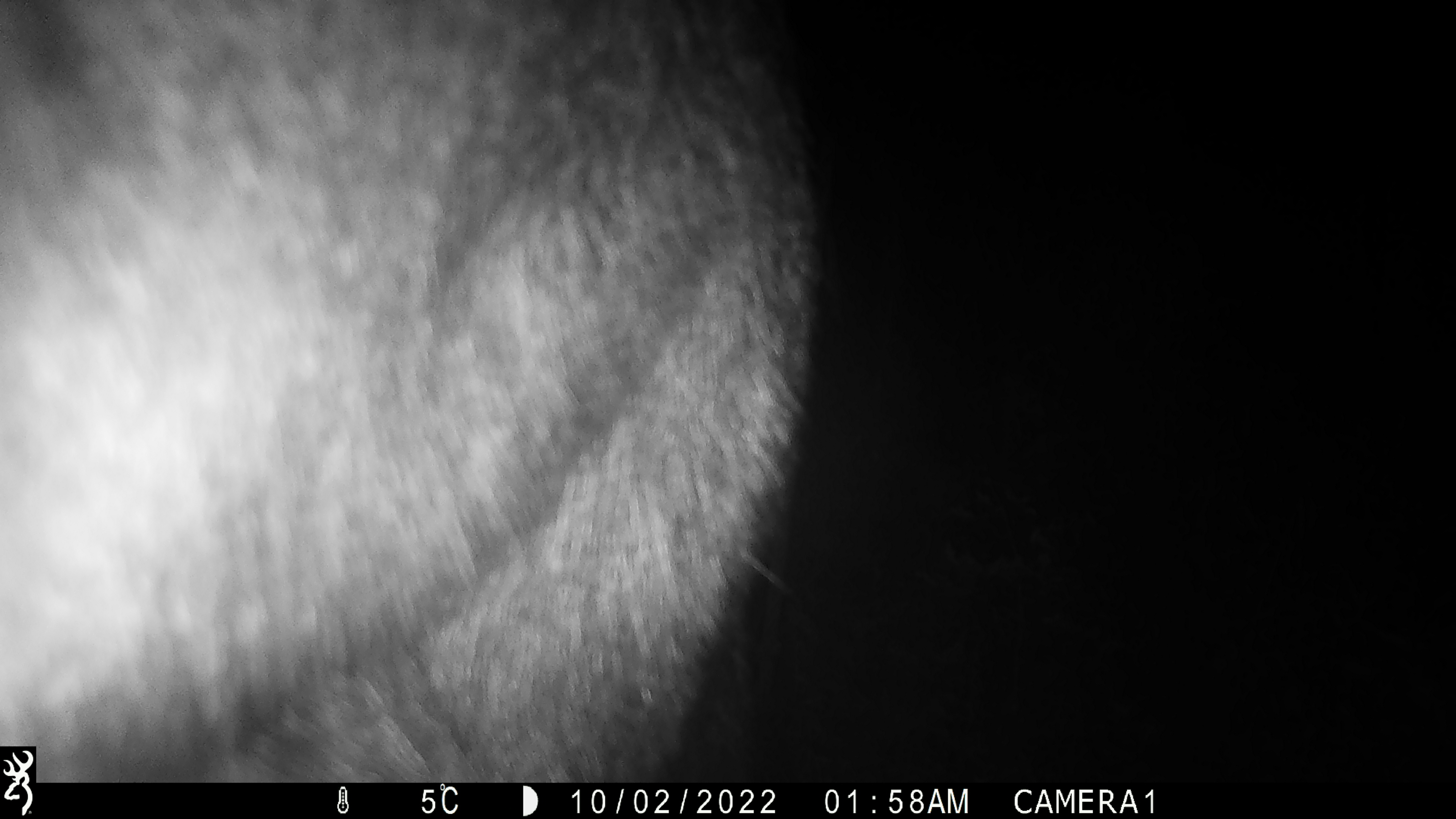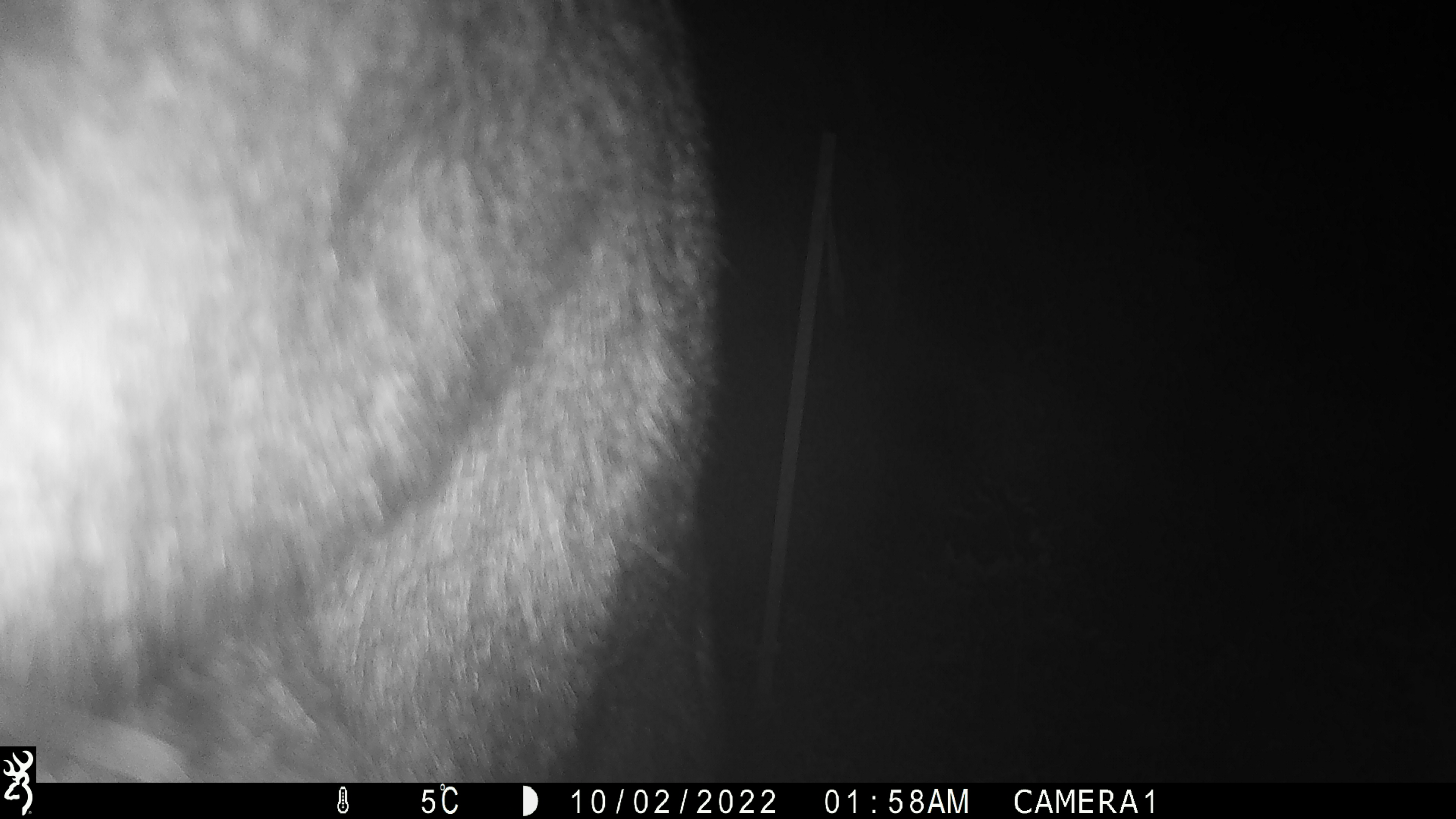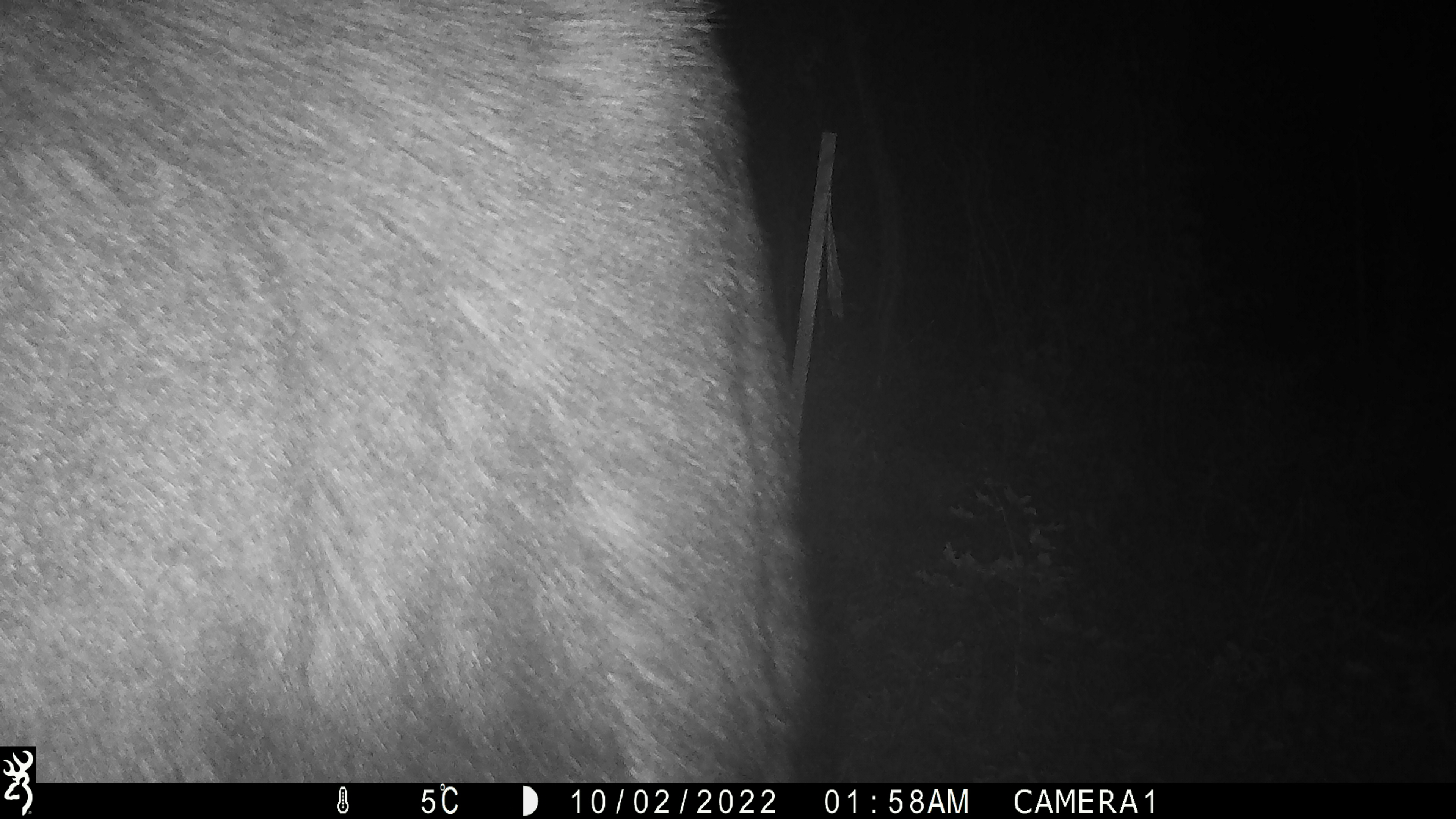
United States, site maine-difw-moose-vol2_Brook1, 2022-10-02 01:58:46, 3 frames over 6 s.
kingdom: Animalia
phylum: Chordata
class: Mammalia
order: Artiodactyla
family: Cervidae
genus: Alces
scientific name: Alces alces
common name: moose